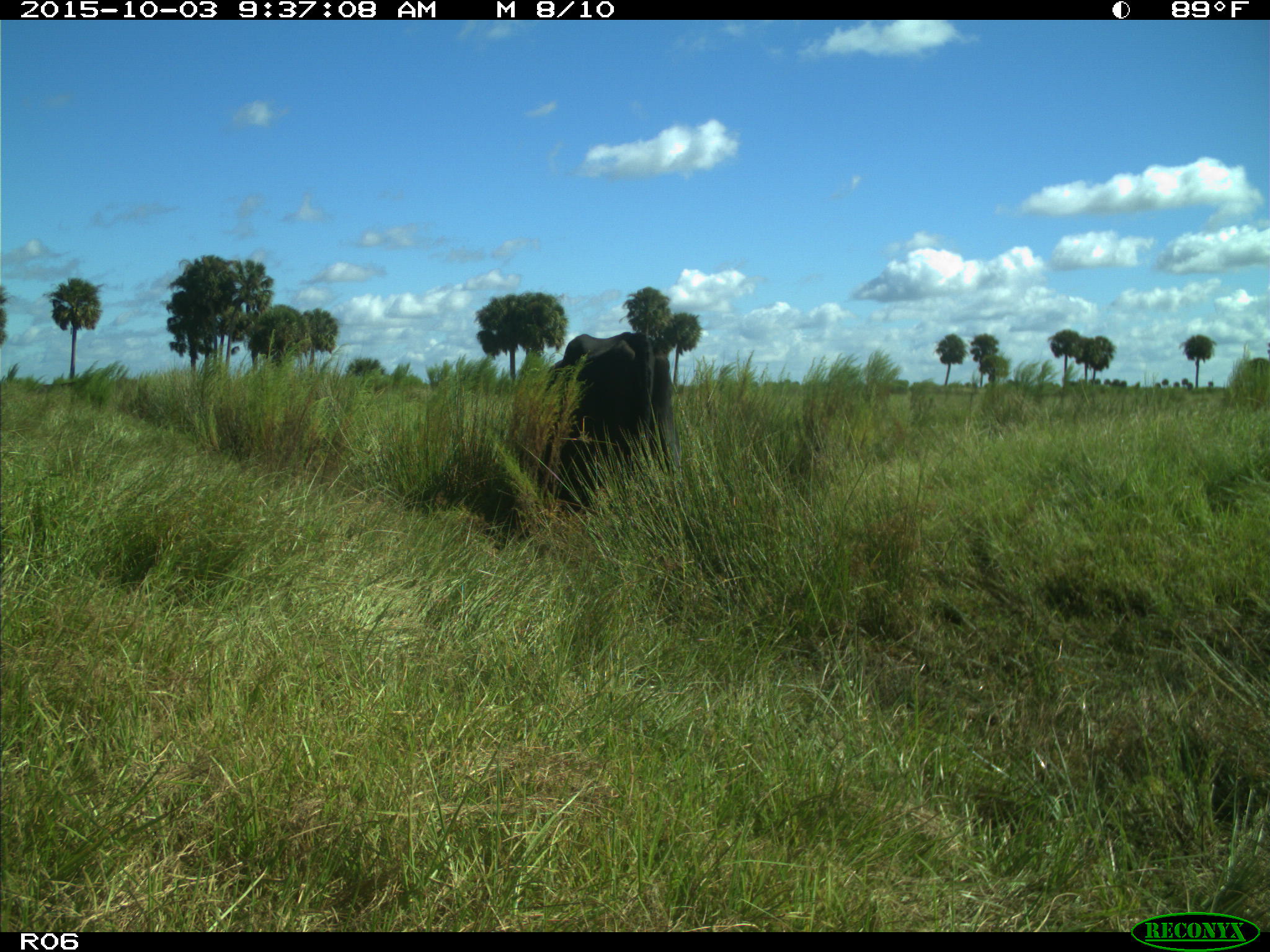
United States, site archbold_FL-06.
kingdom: Animalia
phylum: Chordata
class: Mammalia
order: Artiodactyla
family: Bovidae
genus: Bos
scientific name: Bos taurus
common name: domestic cow